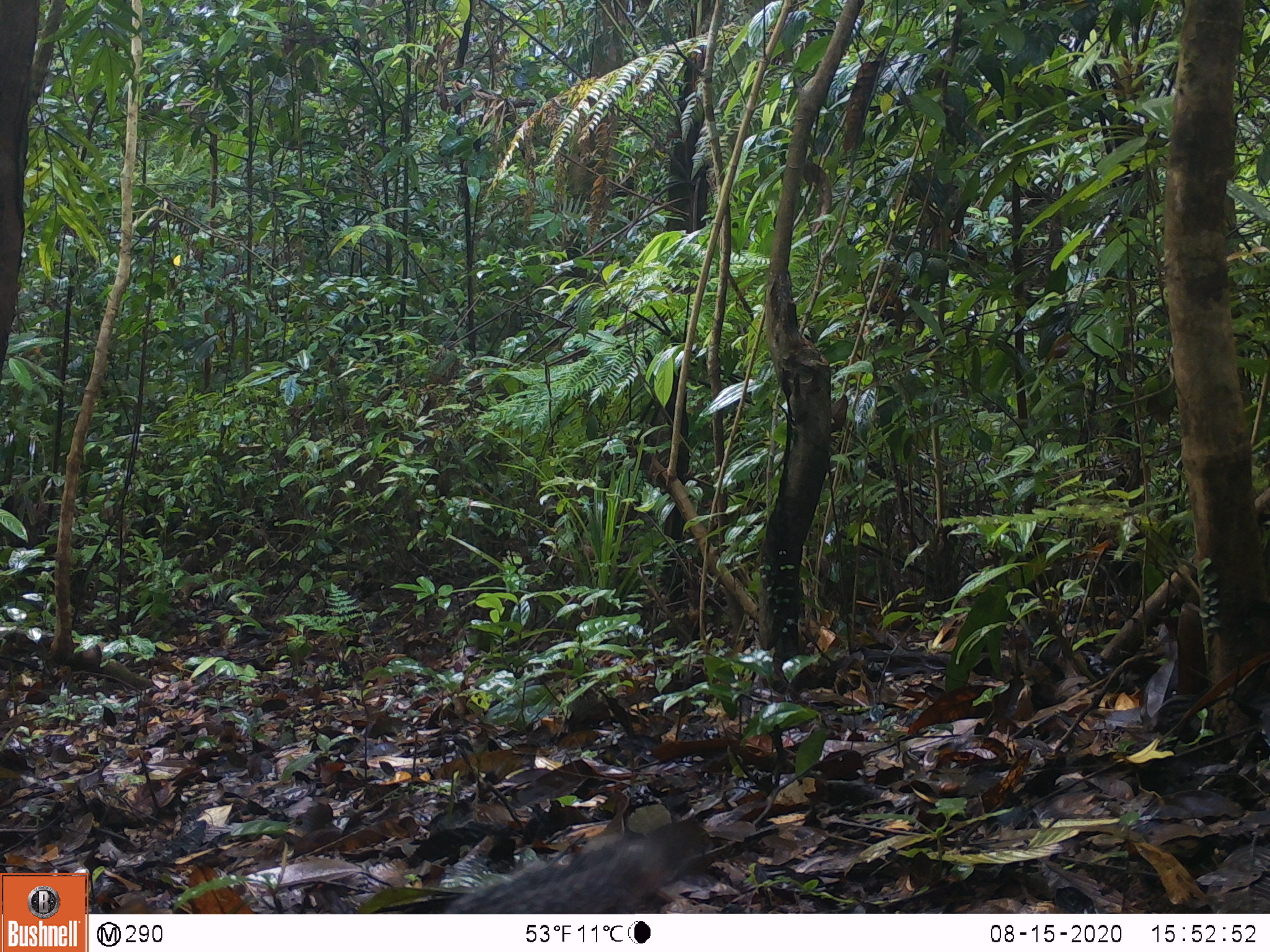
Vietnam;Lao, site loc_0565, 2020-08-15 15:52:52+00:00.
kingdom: Animalia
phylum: Chordata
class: Mammalia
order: Rodentia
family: Sciuridae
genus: Dremomys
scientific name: Dremomys rufigenis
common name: red-cheeked squirrel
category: red cheeked squirrel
Red cheeked squirrel (red-cheeked squirrel) (Dremomys rufigenis). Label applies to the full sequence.